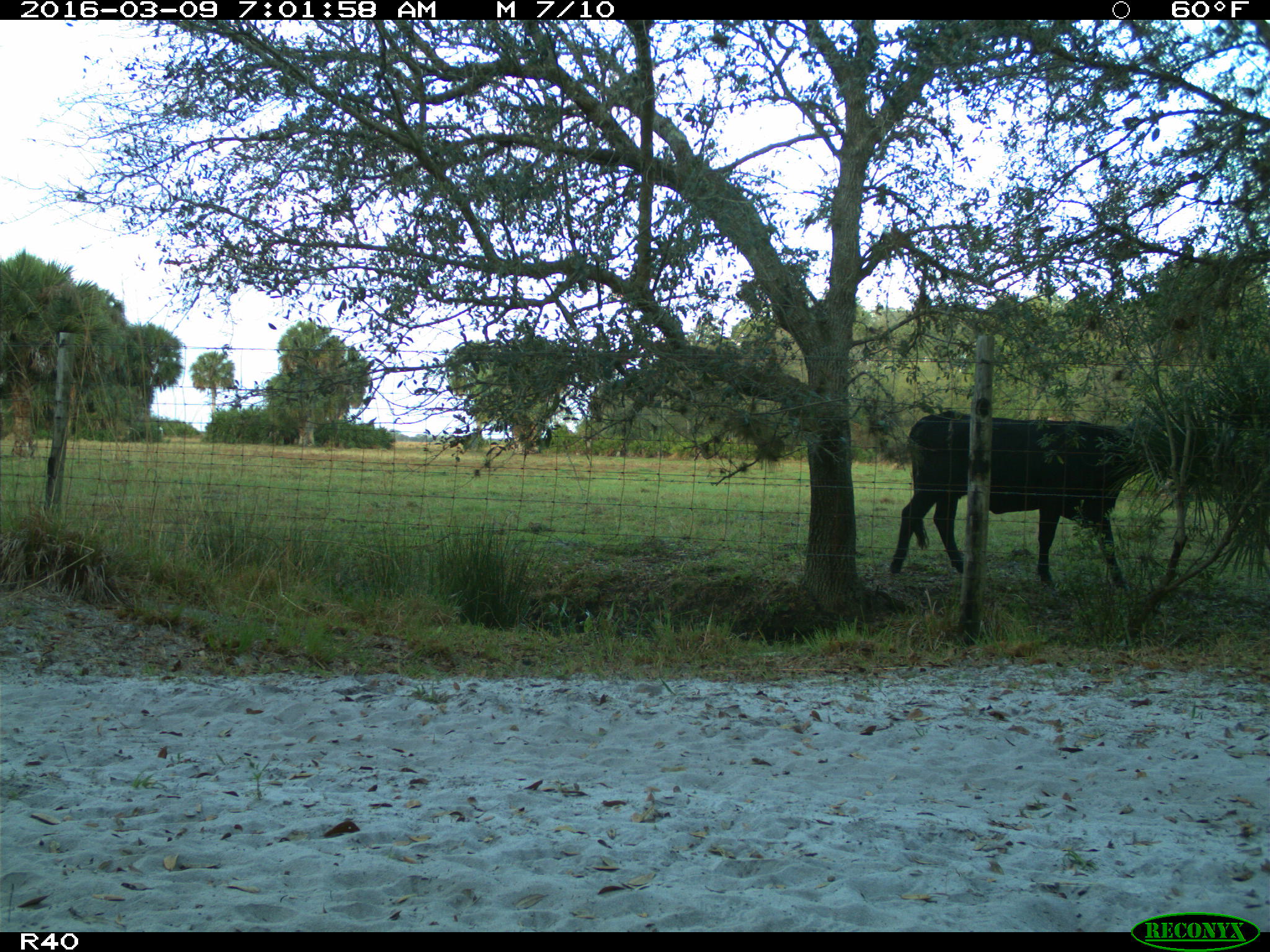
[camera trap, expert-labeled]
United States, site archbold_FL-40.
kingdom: Animalia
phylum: Chordata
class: Mammalia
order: Artiodactyla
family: Bovidae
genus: Bos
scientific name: Bos taurus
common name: domestic cow